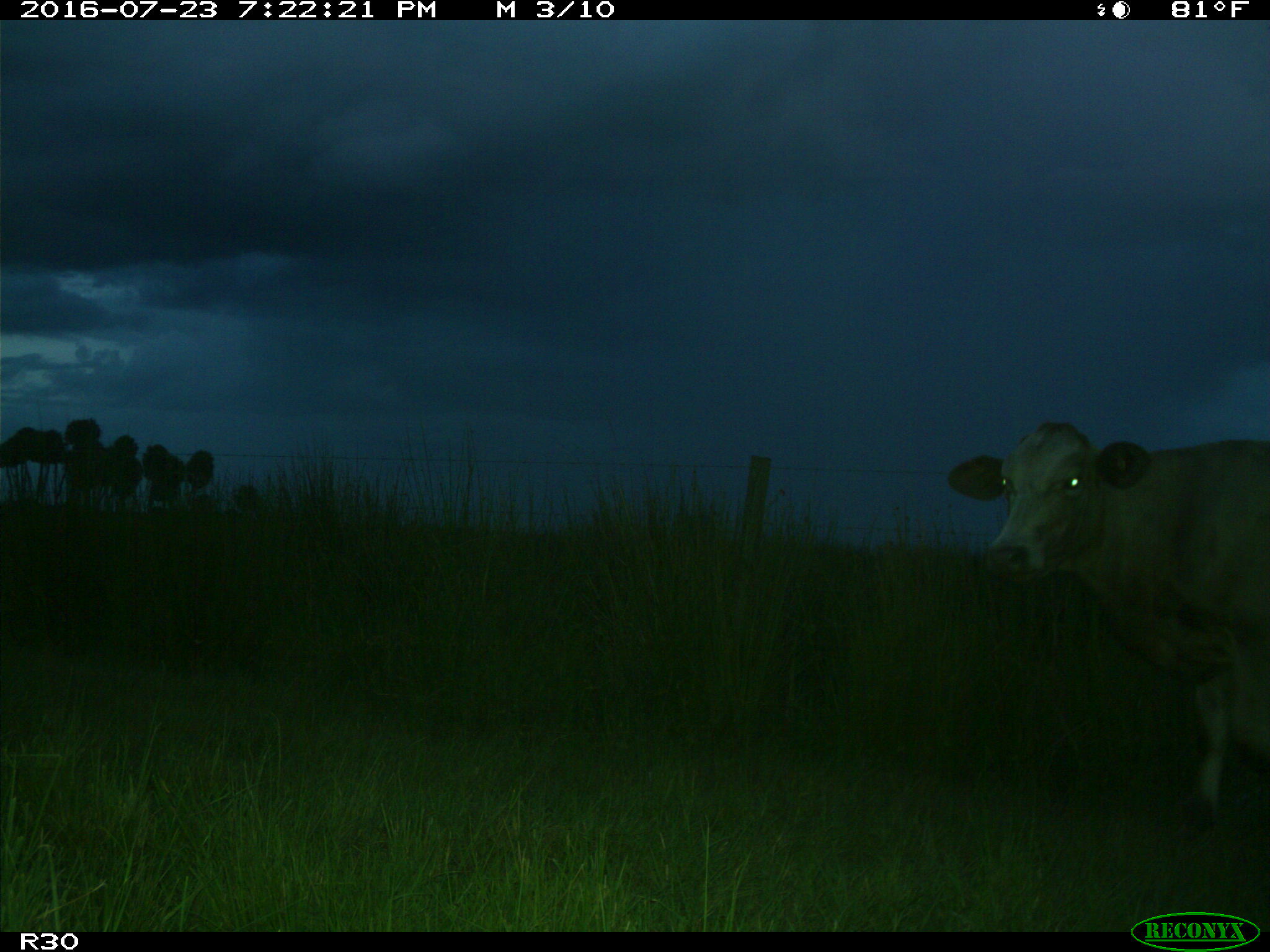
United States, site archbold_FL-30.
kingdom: Animalia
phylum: Chordata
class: Mammalia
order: Artiodactyla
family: Bovidae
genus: Bos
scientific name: Bos taurus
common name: domestic cow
Bos taurus (domestic cow).